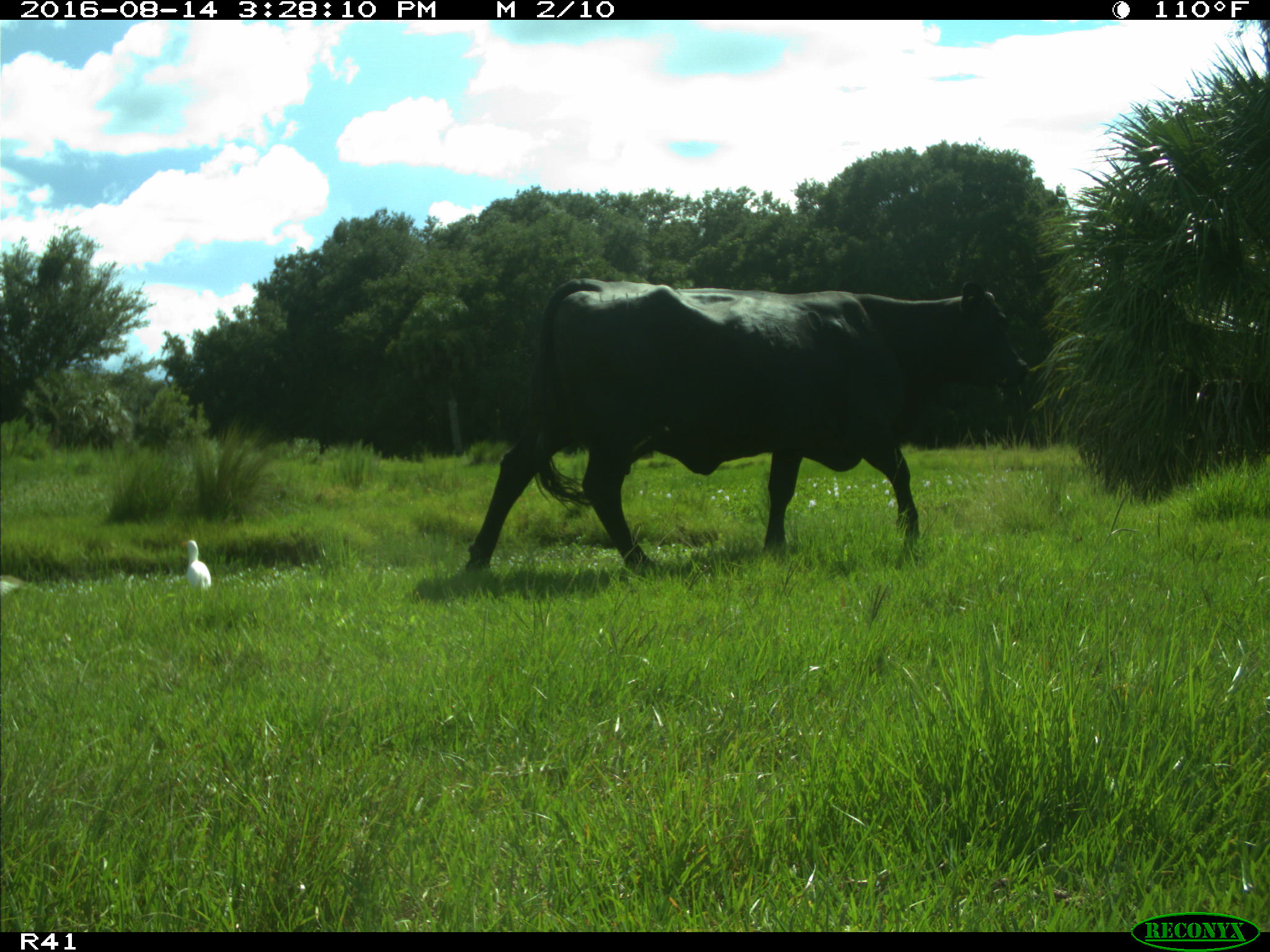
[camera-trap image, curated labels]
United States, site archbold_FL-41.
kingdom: Animalia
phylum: Chordata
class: Mammalia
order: Artiodactyla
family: Bovidae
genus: Bos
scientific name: Bos taurus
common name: domestic cow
Bos taurus (domestic cow).